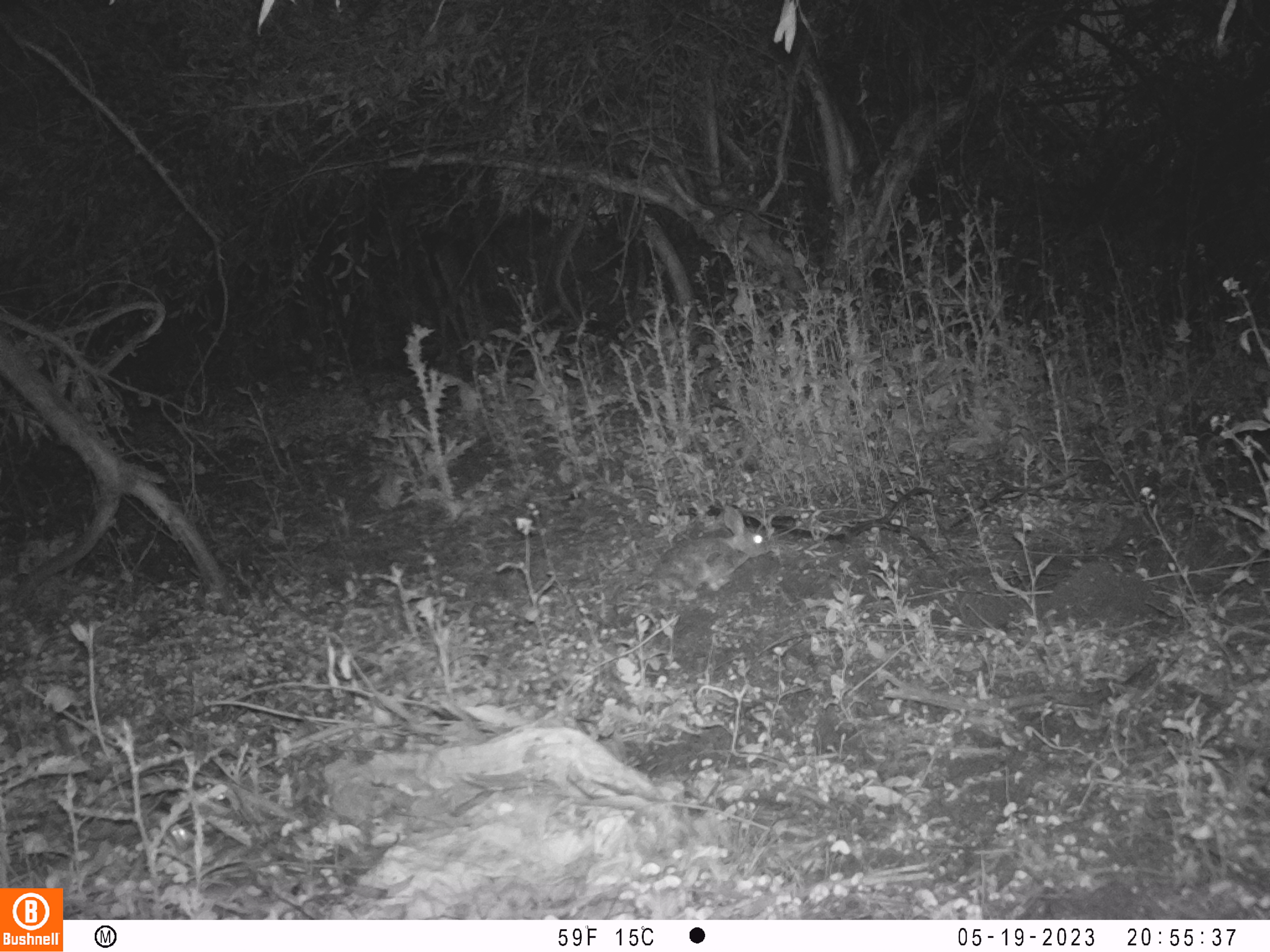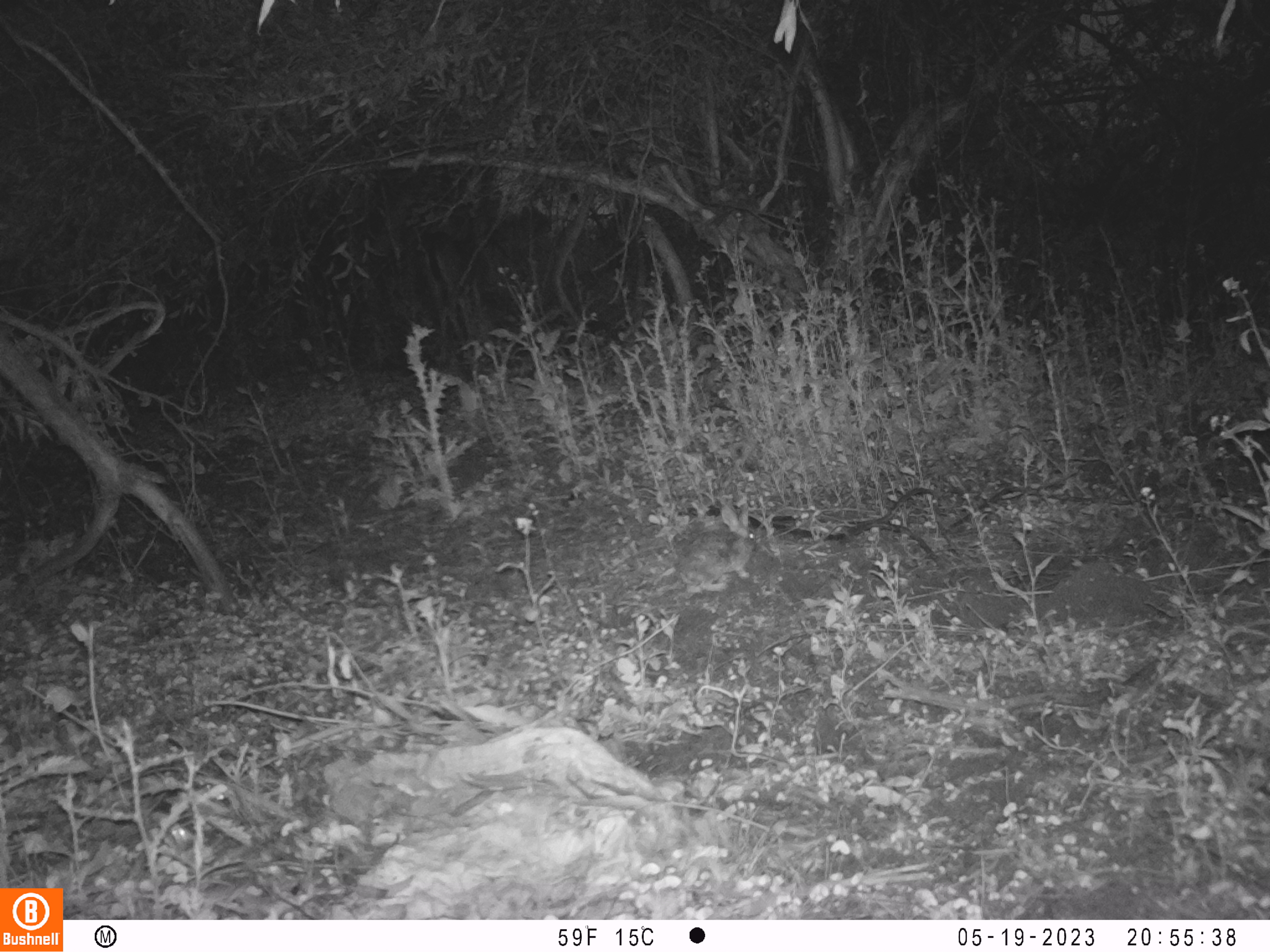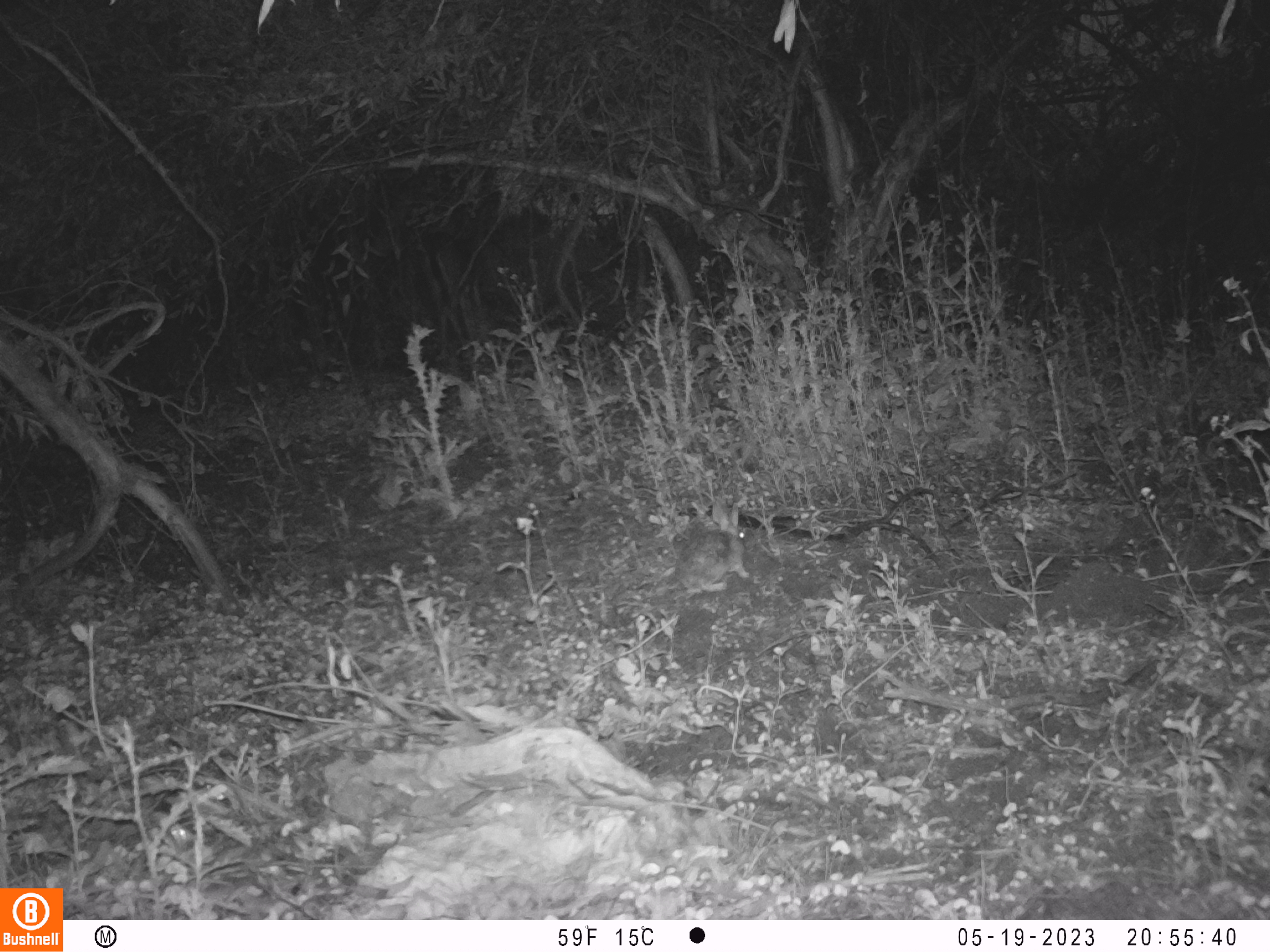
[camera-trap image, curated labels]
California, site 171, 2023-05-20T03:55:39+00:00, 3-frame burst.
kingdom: Animalia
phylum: Chordata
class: Mammalia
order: Lagomorpha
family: Leporidae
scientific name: Leporidae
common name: rabbit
Rabbit (Leporidae).